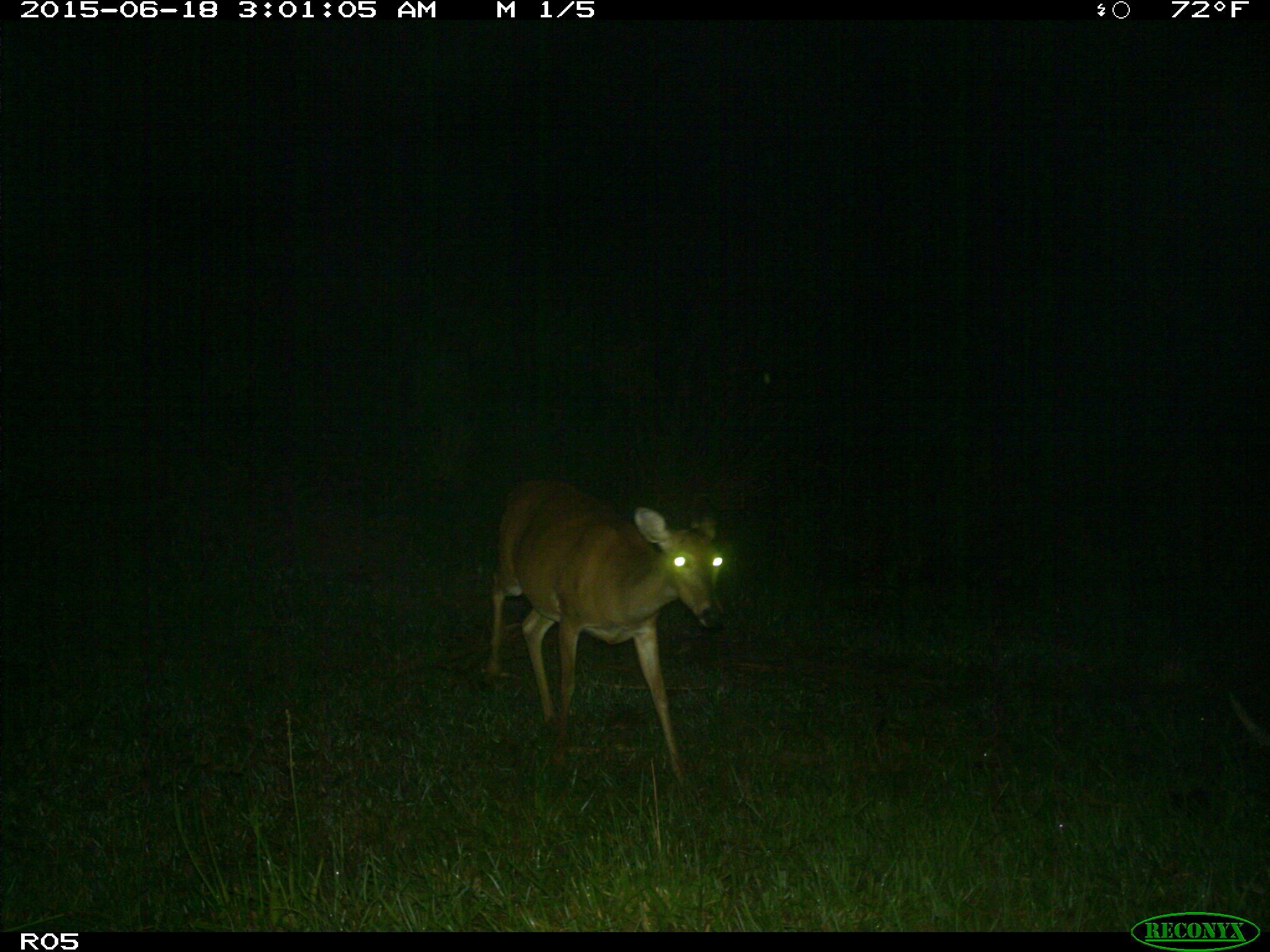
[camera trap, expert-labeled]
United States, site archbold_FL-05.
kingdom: Animalia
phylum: Chordata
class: Mammalia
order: Artiodactyla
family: Cervidae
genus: Odocoileus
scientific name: Odocoileus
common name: deer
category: unidentified deer